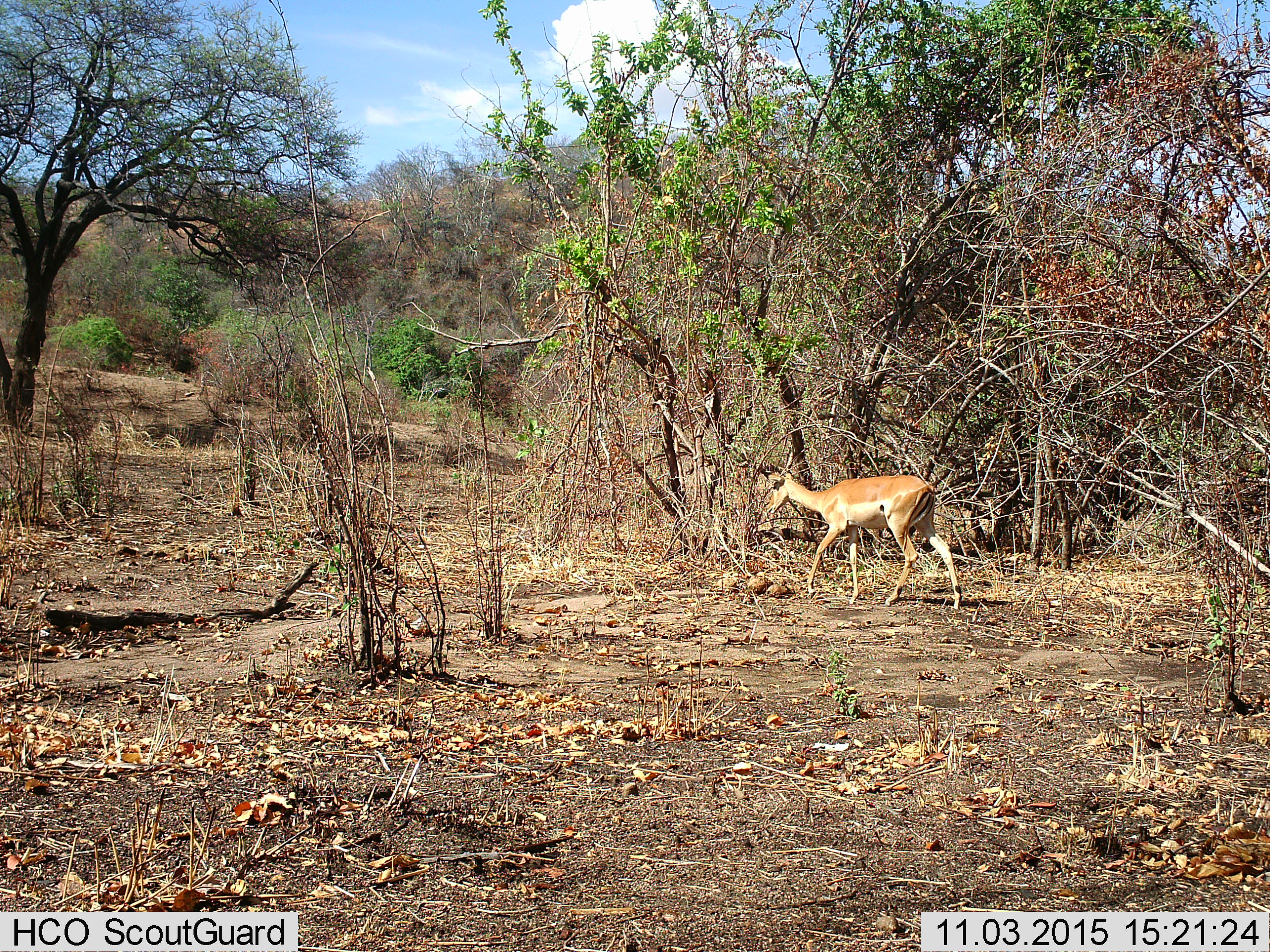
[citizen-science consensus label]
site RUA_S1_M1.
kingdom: Animalia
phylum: Chordata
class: Mammalia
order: Artiodactyla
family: Bovidae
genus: Aepyceros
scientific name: Aepyceros melampus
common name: impala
Impala (Aepyceros melampus), count 1. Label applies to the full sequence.